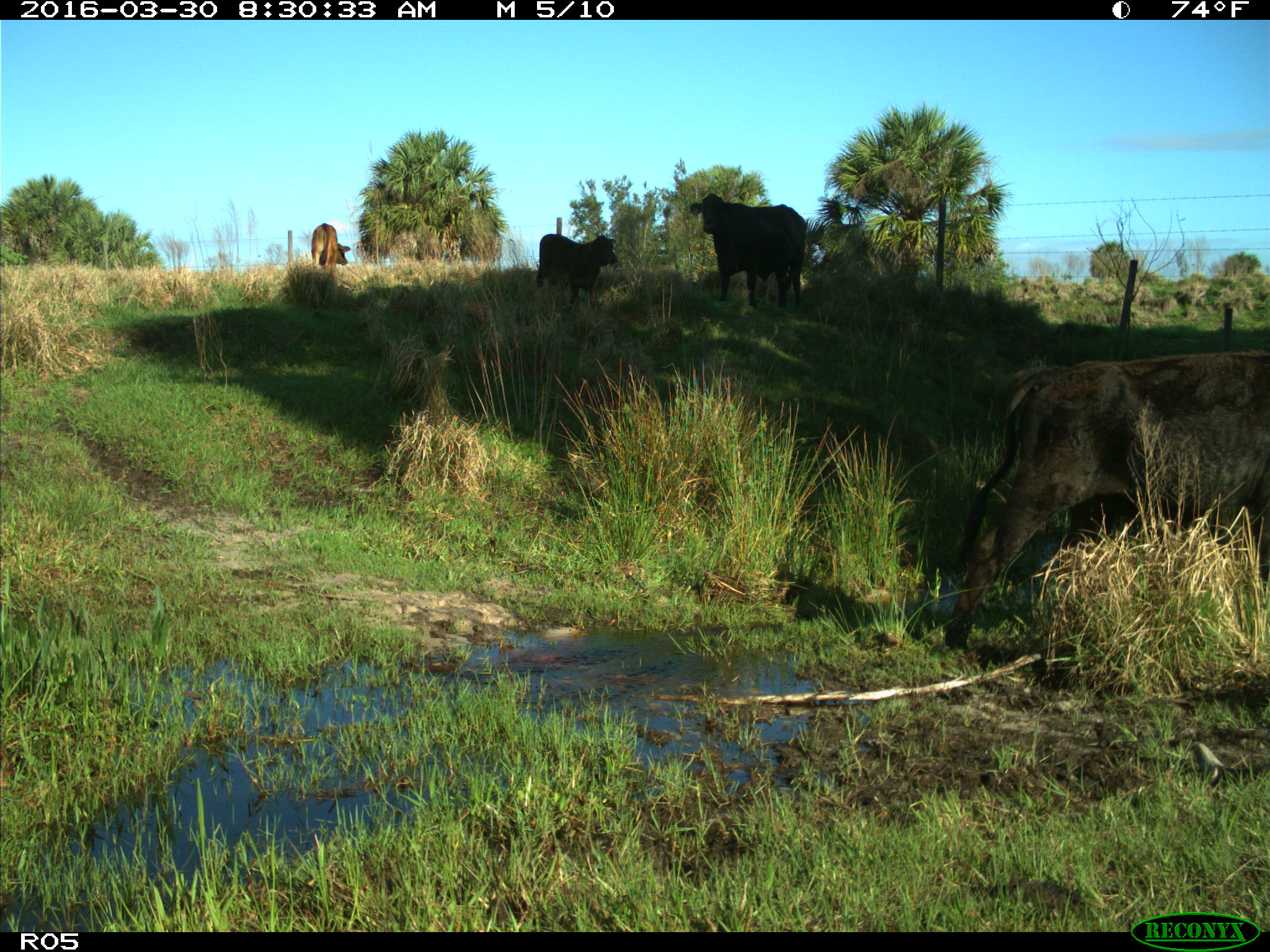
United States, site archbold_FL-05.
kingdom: Animalia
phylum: Chordata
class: Mammalia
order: Artiodactyla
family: Bovidae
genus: Bos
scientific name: Bos taurus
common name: domestic cow